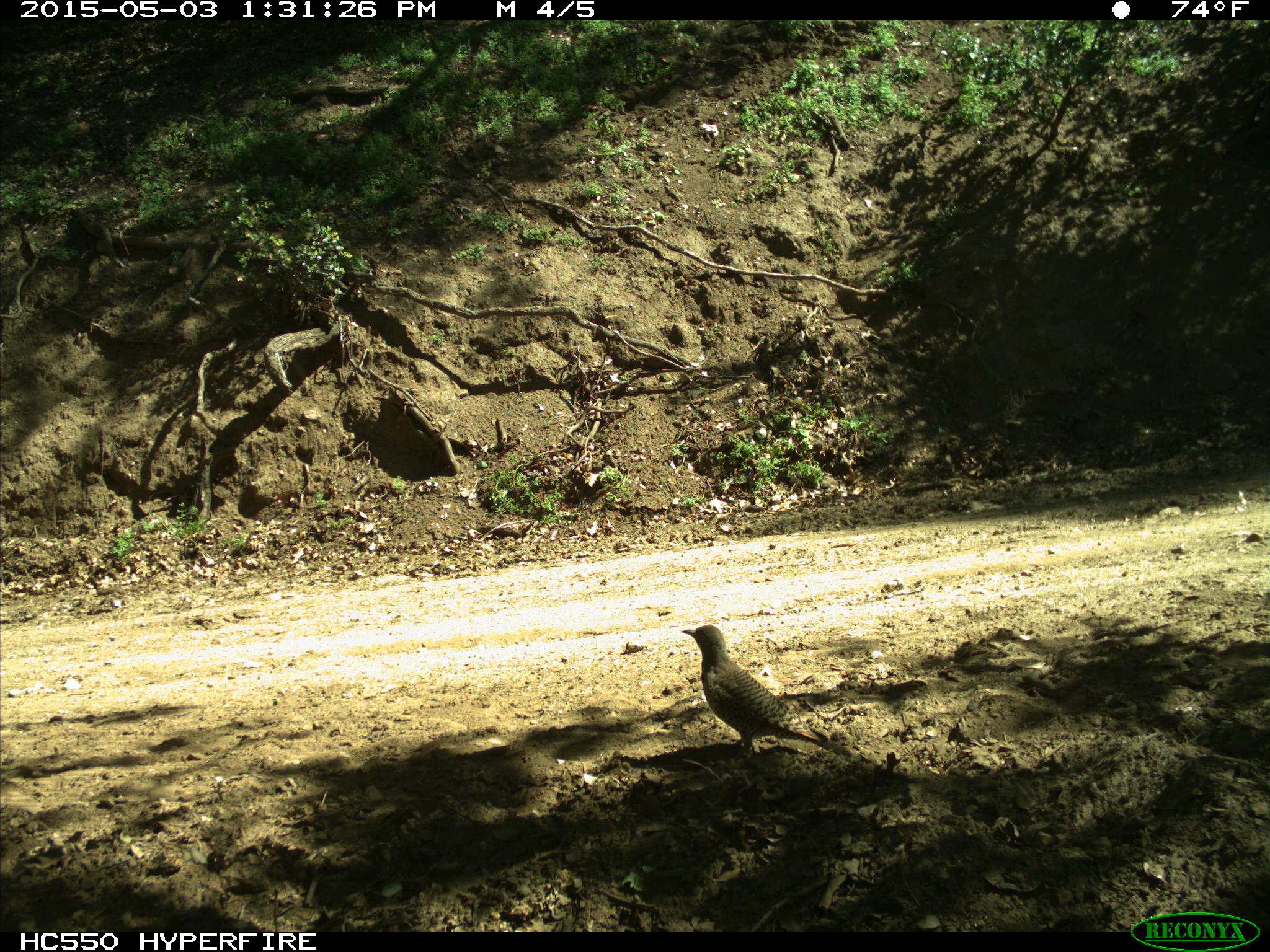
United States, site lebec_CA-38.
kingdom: Animalia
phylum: Chordata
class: Aves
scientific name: Aves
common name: birds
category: unidentified bird